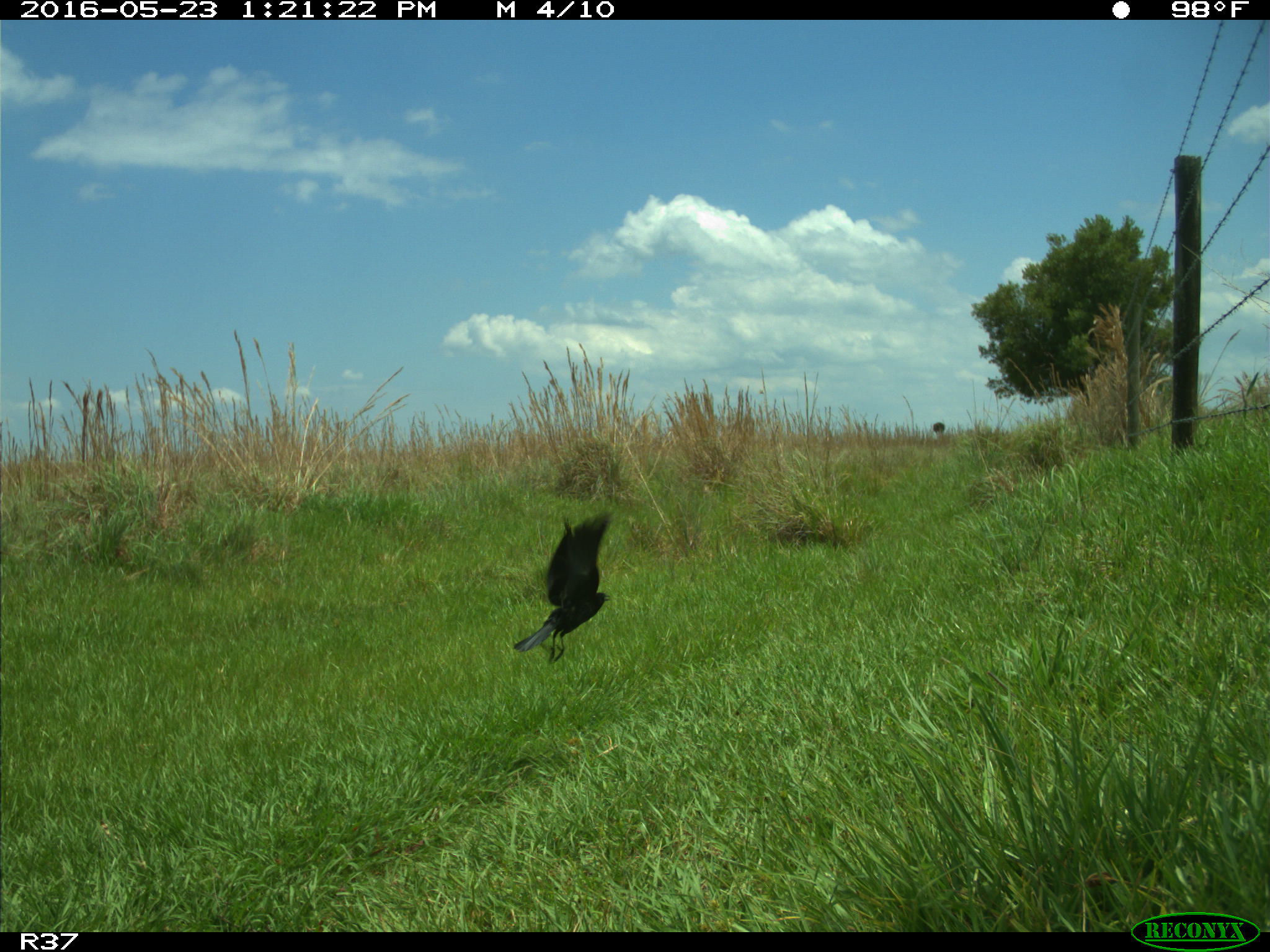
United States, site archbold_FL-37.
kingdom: Animalia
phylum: Chordata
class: Aves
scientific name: Aves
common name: birds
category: unidentified bird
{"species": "unidentified bird (birds) (Aves)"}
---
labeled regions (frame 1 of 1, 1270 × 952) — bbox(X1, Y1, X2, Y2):
animal: bbox(512, 508, 615, 664)